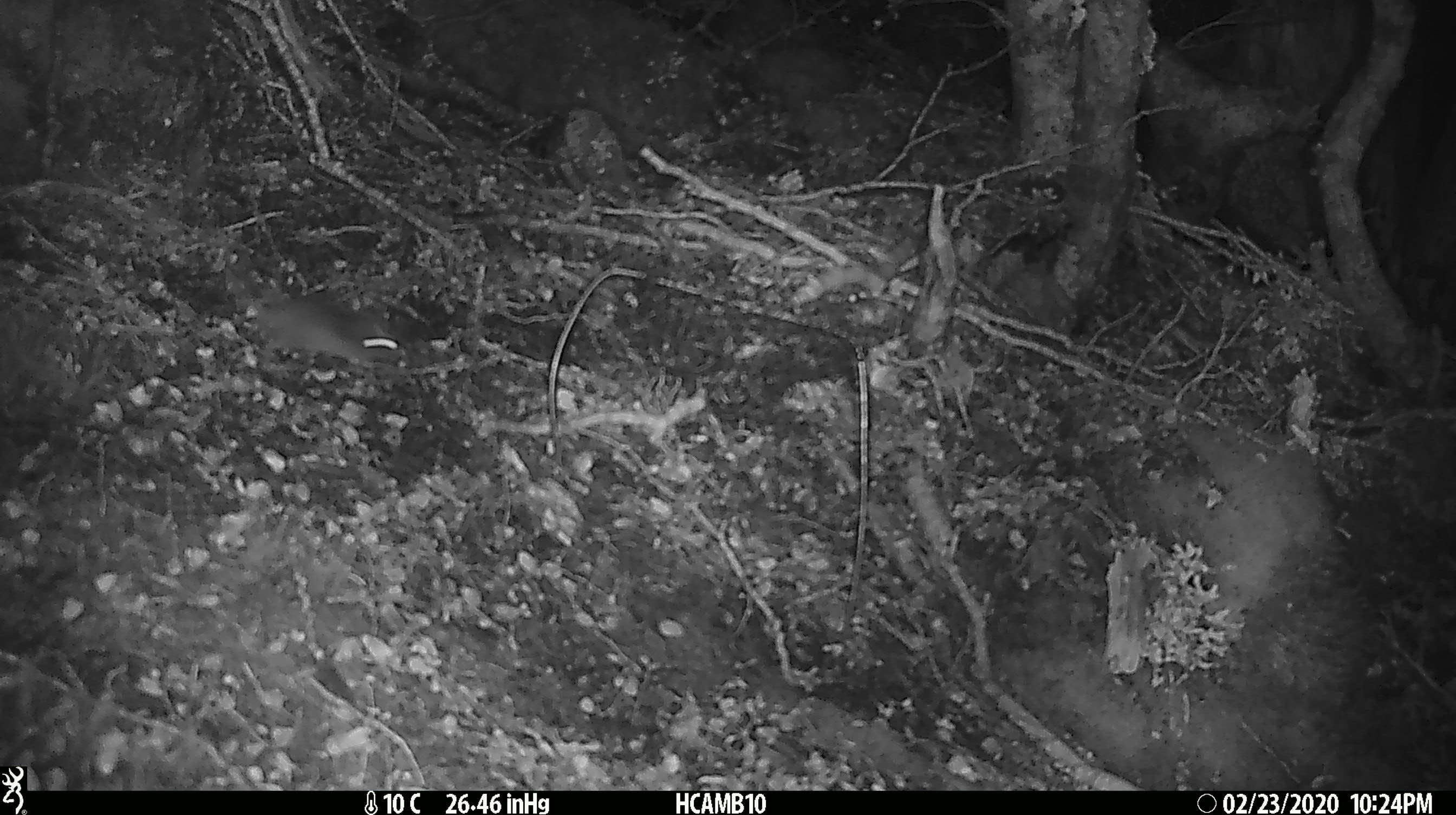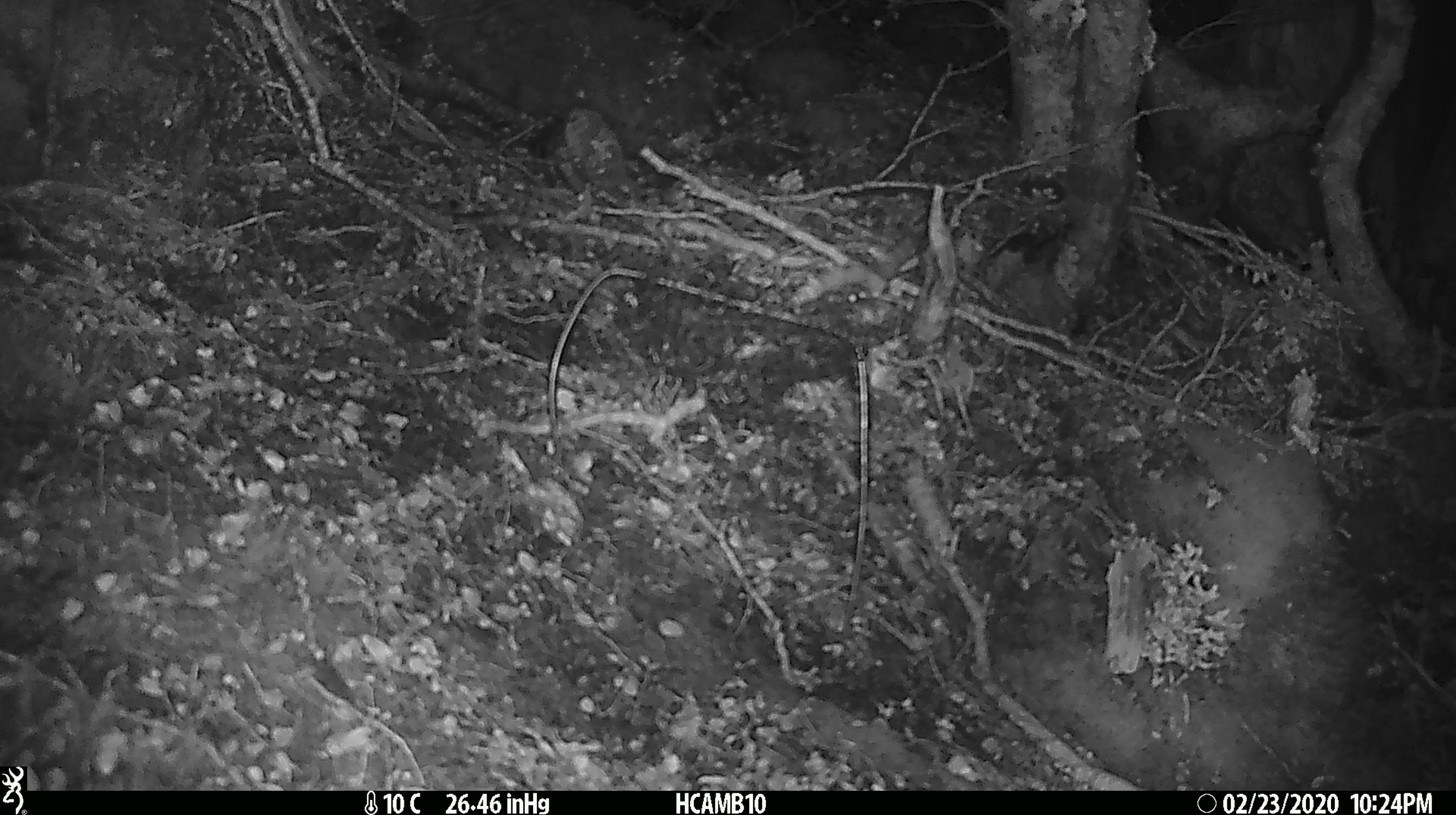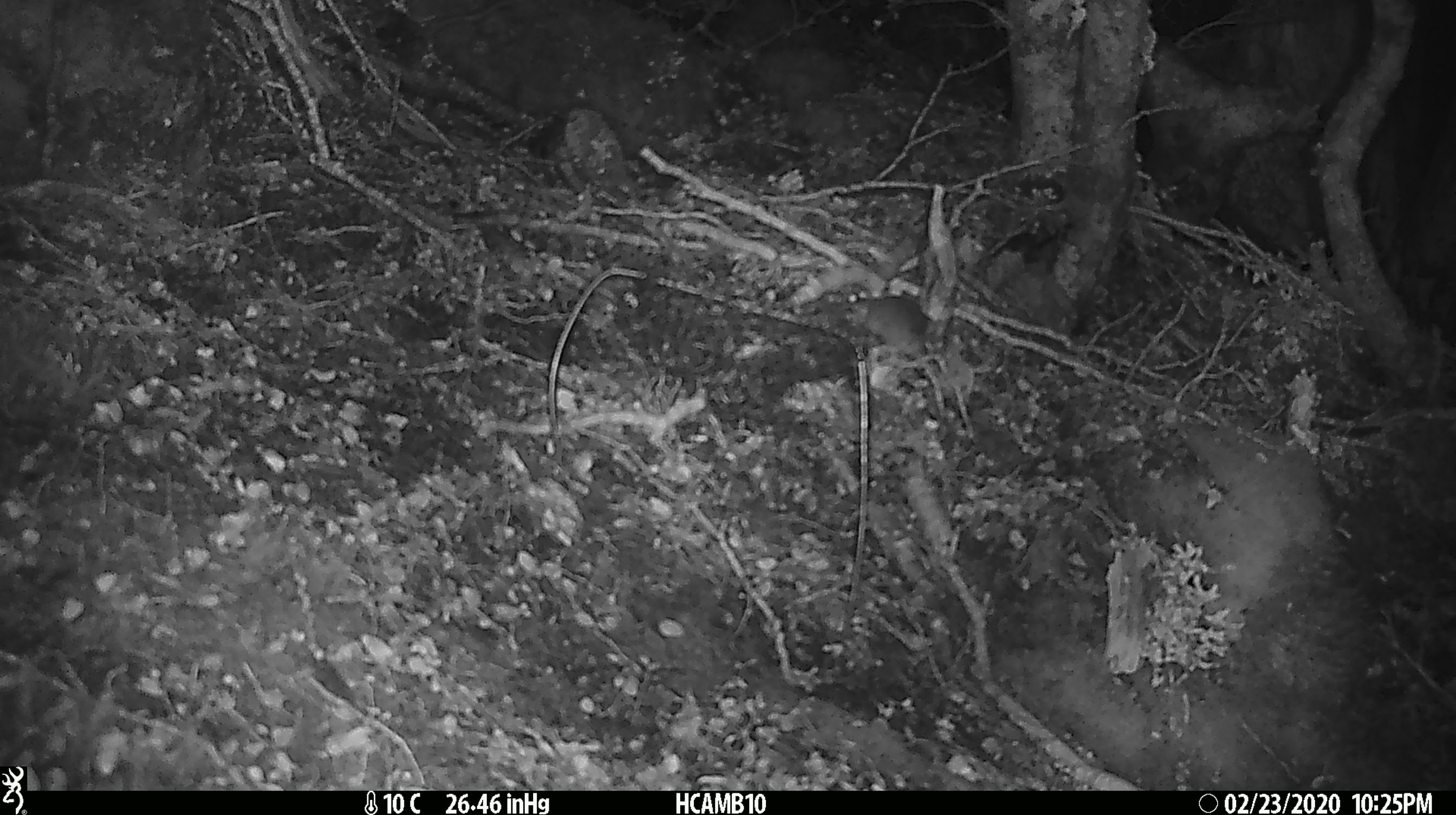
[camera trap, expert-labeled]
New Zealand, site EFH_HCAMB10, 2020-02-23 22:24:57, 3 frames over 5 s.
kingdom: Animalia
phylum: Chordata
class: Mammalia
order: Rodentia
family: Muridae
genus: Mus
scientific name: Mus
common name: mouse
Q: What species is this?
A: Mouse (Mus).